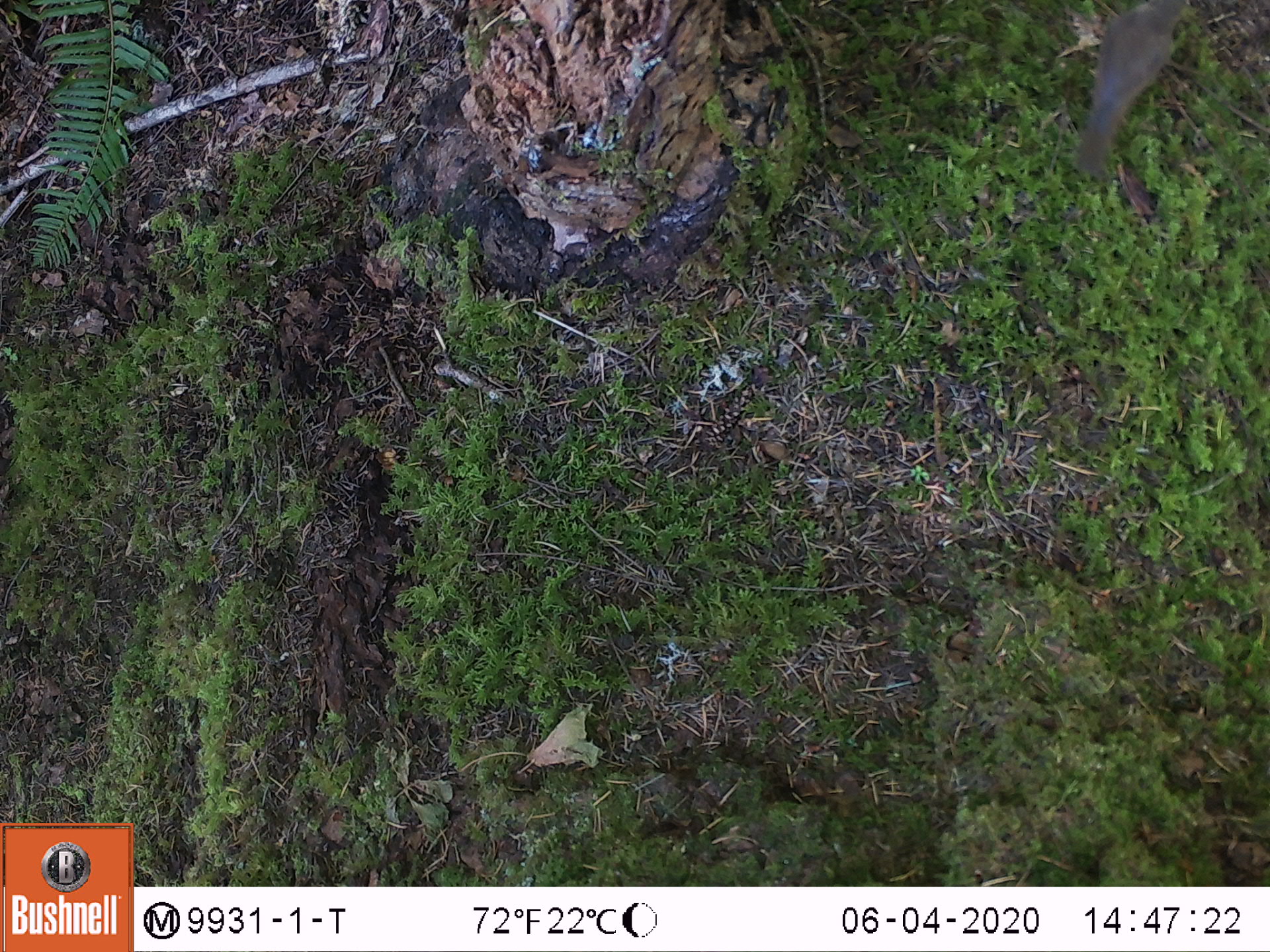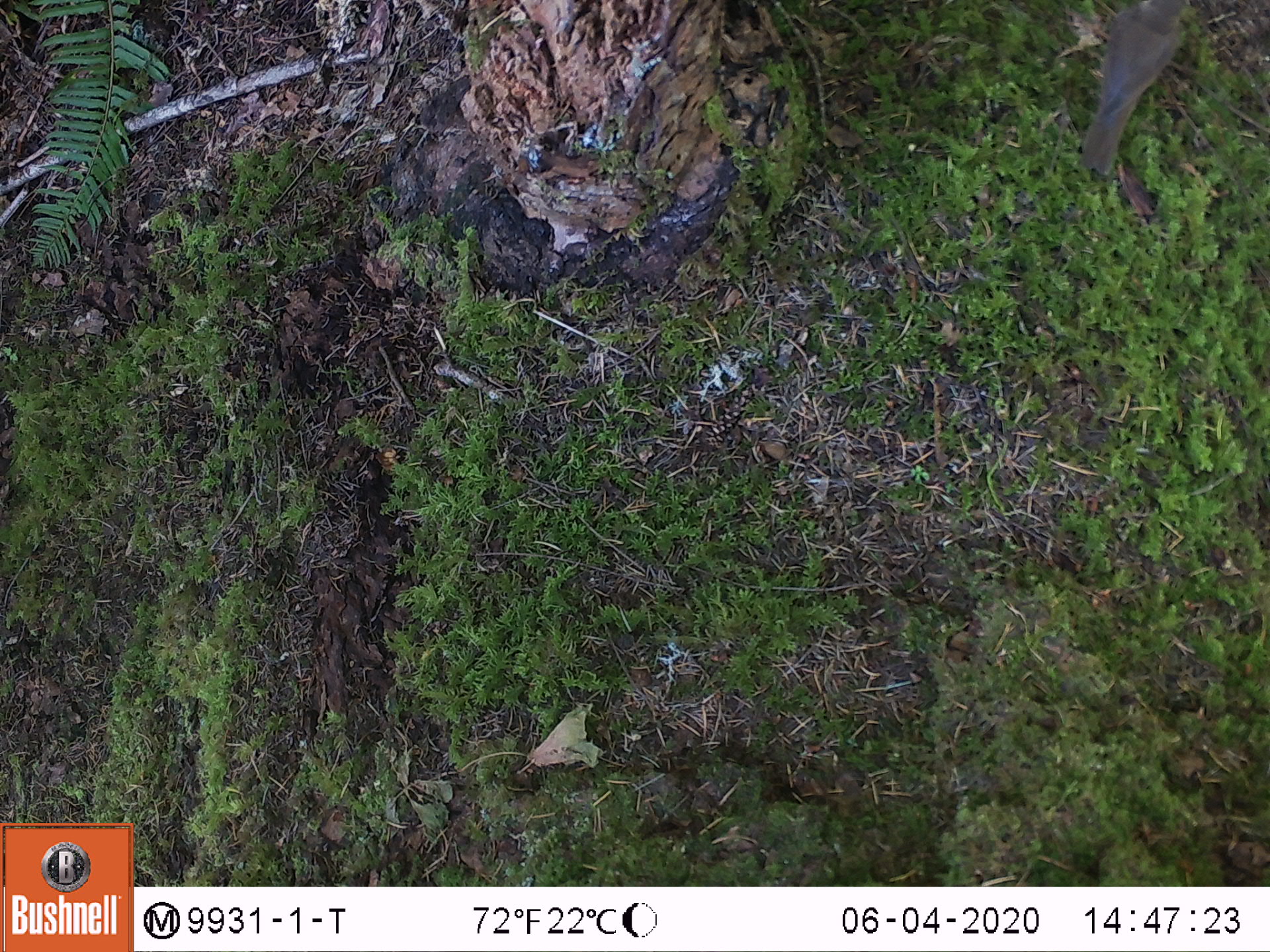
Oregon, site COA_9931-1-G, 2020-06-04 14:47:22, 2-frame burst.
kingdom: Animalia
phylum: Chordata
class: Aves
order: Passeriformes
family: Turdidae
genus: Catharus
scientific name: Catharus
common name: brown thrushes and nightingale-thrushes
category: catharus species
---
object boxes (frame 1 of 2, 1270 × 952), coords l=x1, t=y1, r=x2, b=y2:
catharus species: l=1055, t=0, r=1197, b=198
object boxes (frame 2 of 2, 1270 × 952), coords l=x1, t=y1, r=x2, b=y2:
catharus species: l=1066, t=0, r=1211, b=187